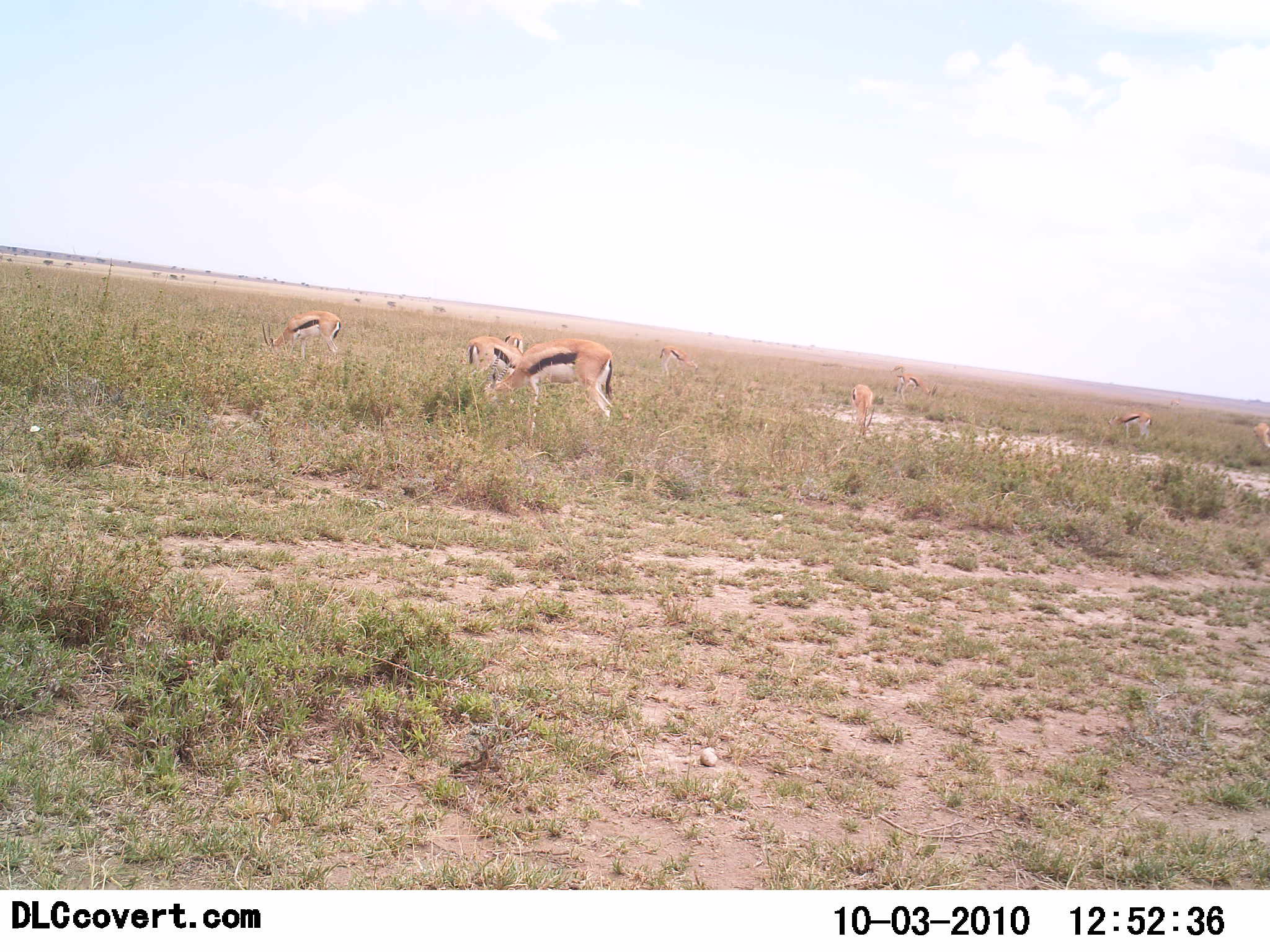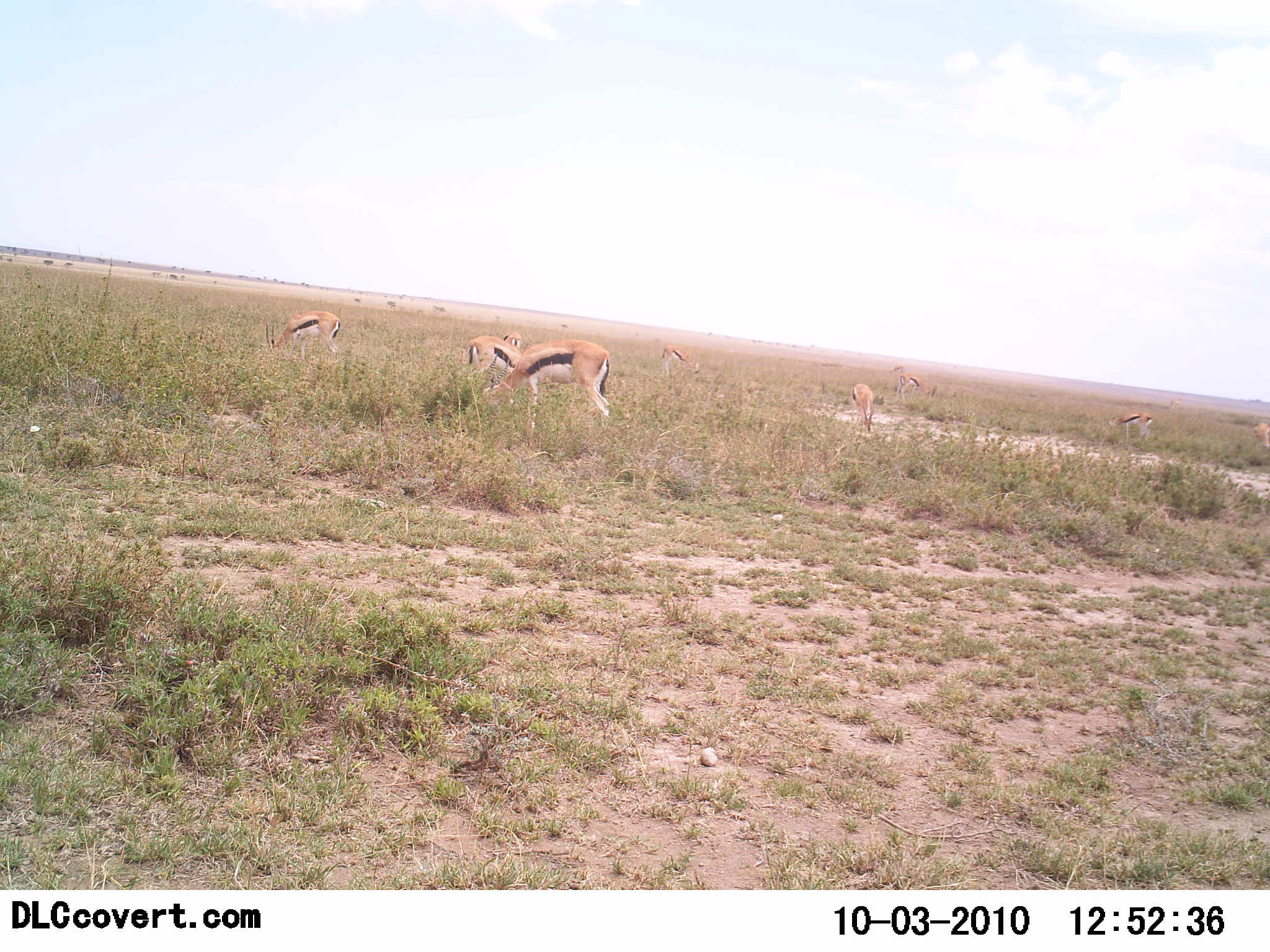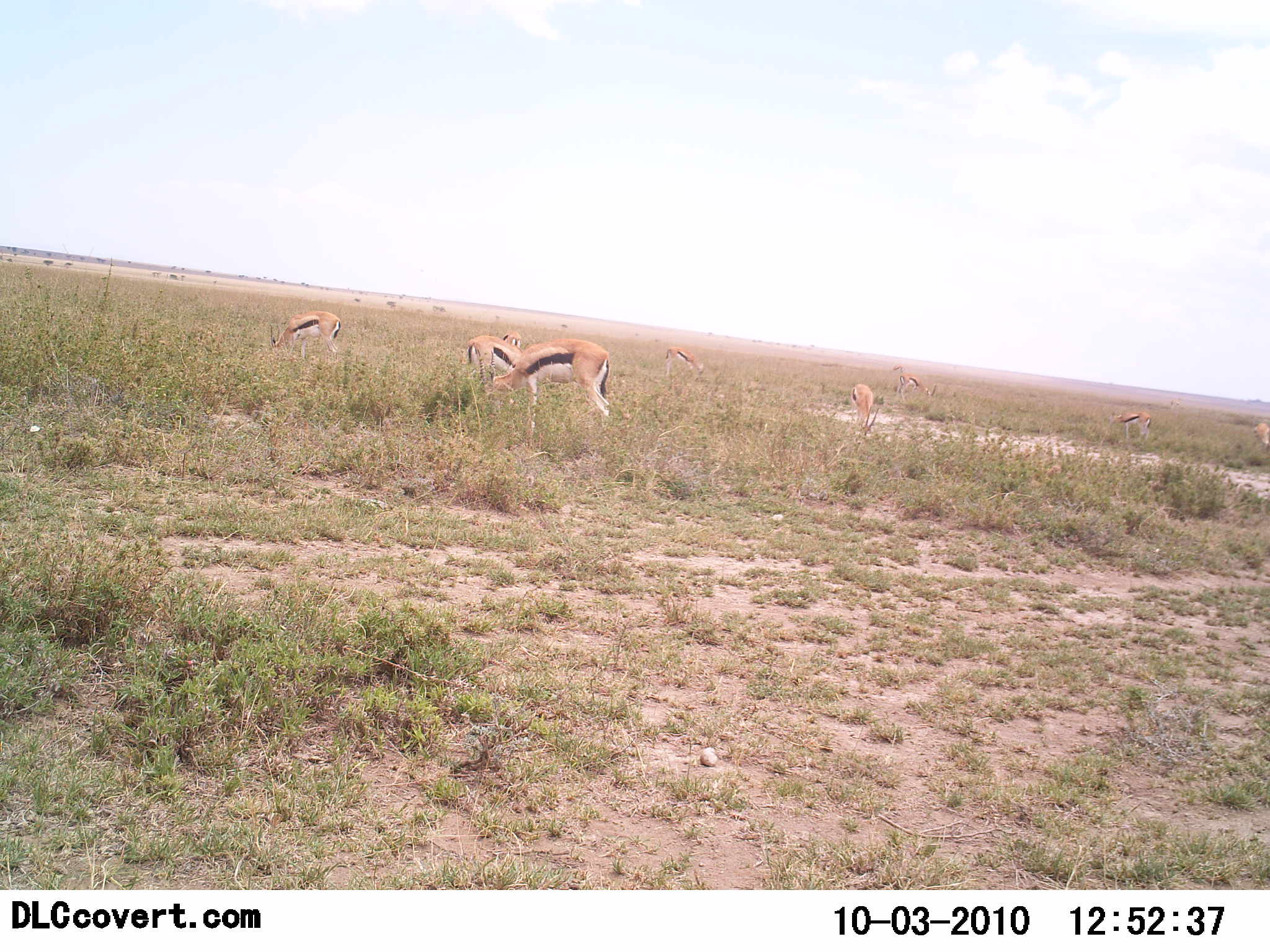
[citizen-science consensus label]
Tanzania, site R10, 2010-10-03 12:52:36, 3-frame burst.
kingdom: Animalia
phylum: Chordata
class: Mammalia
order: Artiodactyla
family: Bovidae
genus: Eudorcas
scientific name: Eudorcas thomsonii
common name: thomson's gazelle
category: gazellethomsons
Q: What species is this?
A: Gazellethomsons (thomson's gazelle) (Eudorcas thomsonii).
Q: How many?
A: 9.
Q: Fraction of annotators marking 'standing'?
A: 43%.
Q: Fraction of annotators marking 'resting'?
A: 0%.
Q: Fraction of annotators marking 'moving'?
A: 0%.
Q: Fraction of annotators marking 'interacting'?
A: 0%.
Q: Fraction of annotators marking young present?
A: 0%.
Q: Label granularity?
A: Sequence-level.